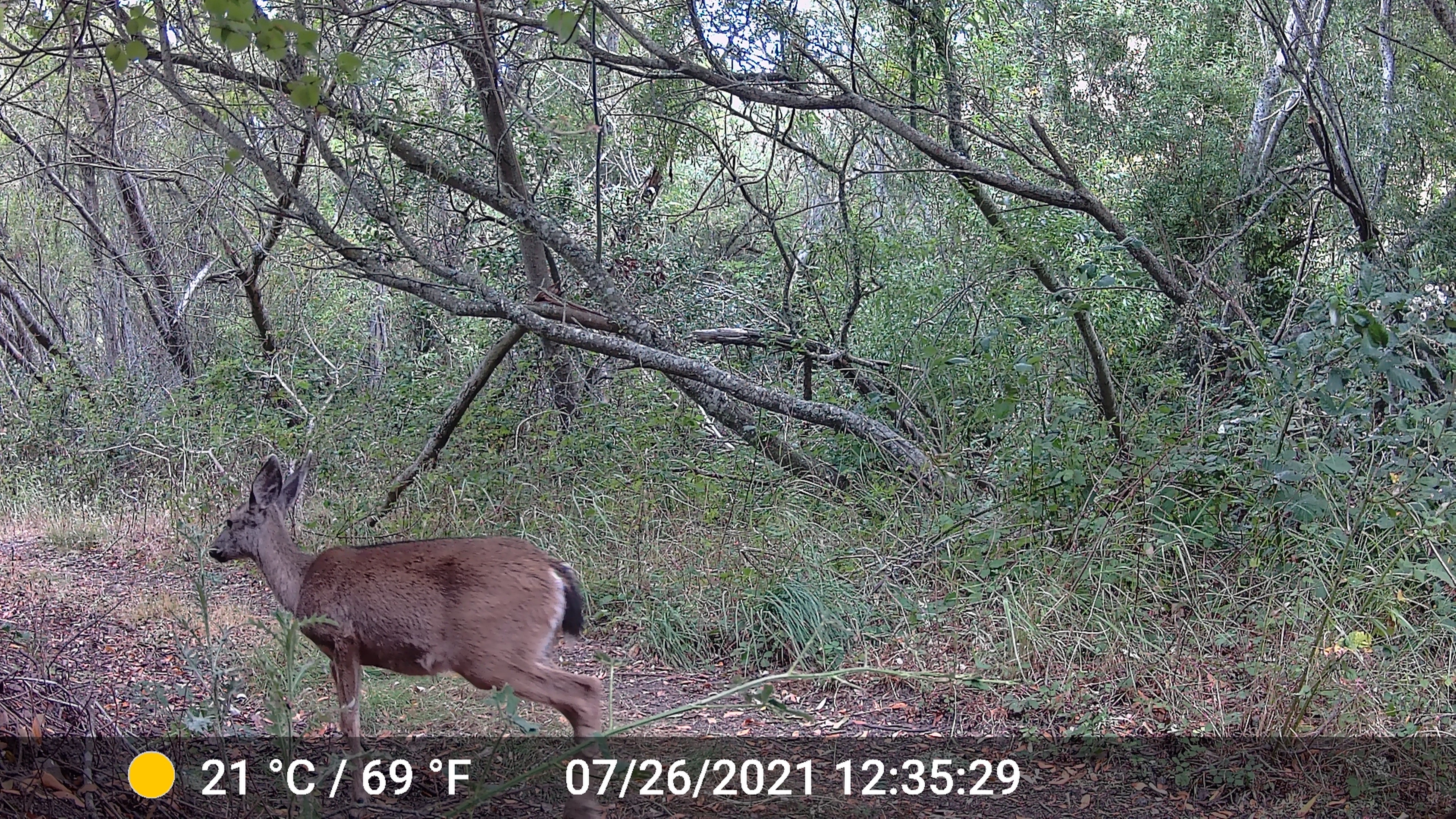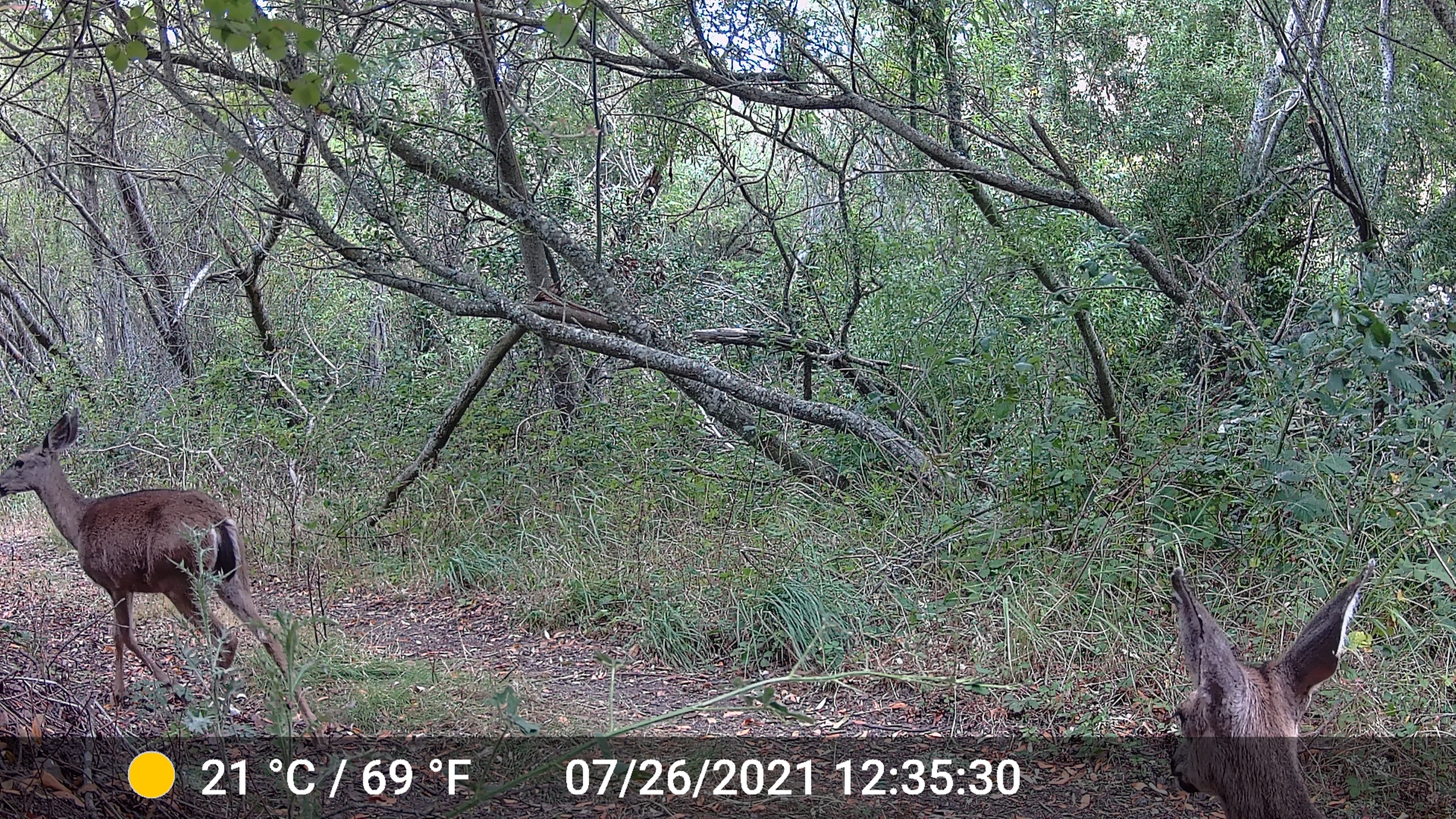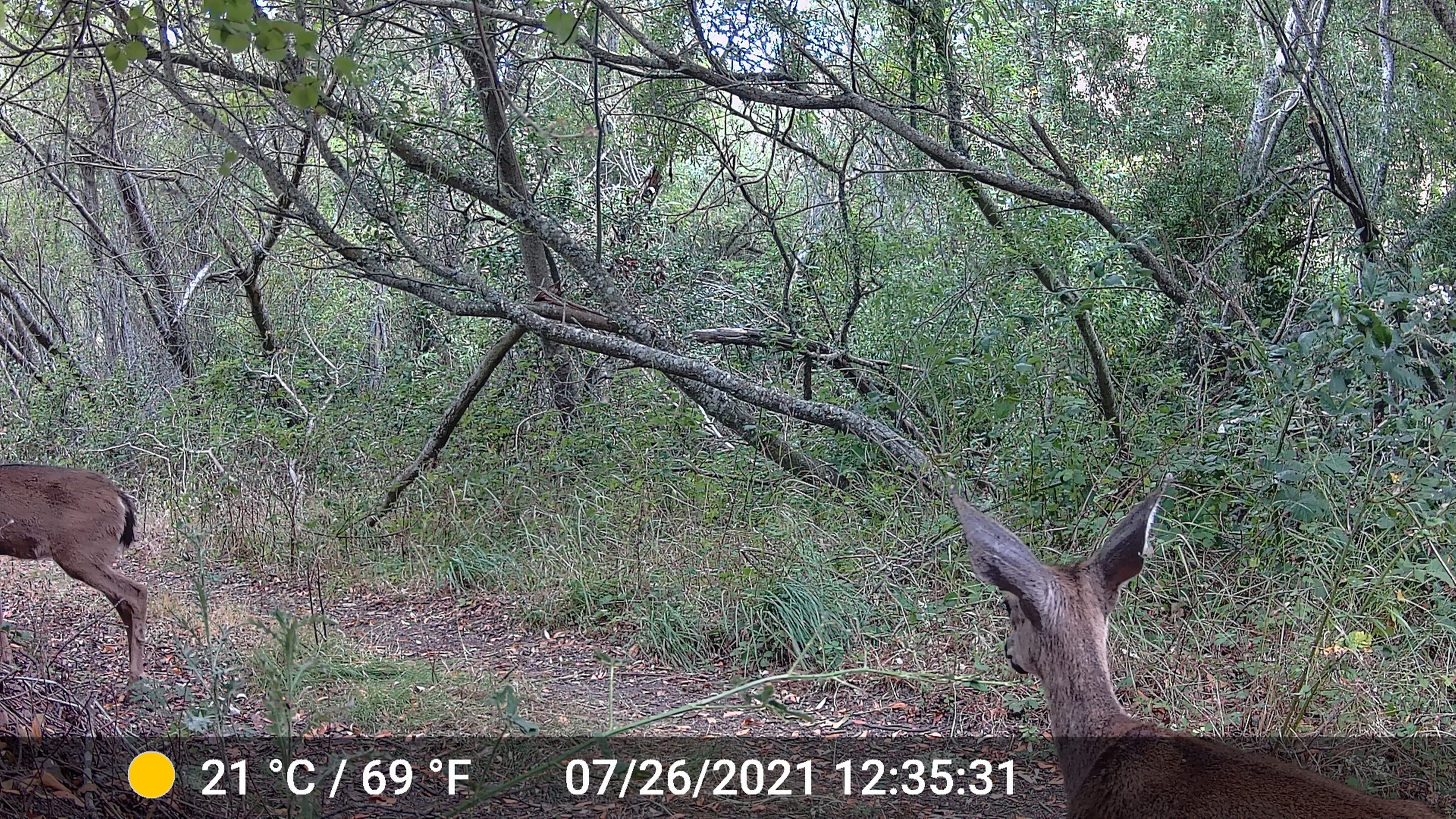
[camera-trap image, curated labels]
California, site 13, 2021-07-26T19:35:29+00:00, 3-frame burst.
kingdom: Animalia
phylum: Chordata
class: Mammalia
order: Artiodactyla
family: Cervidae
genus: Odocoileus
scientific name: Odocoileus hemionus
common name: mule deer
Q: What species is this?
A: Mule deer (Odocoileus hemionus).